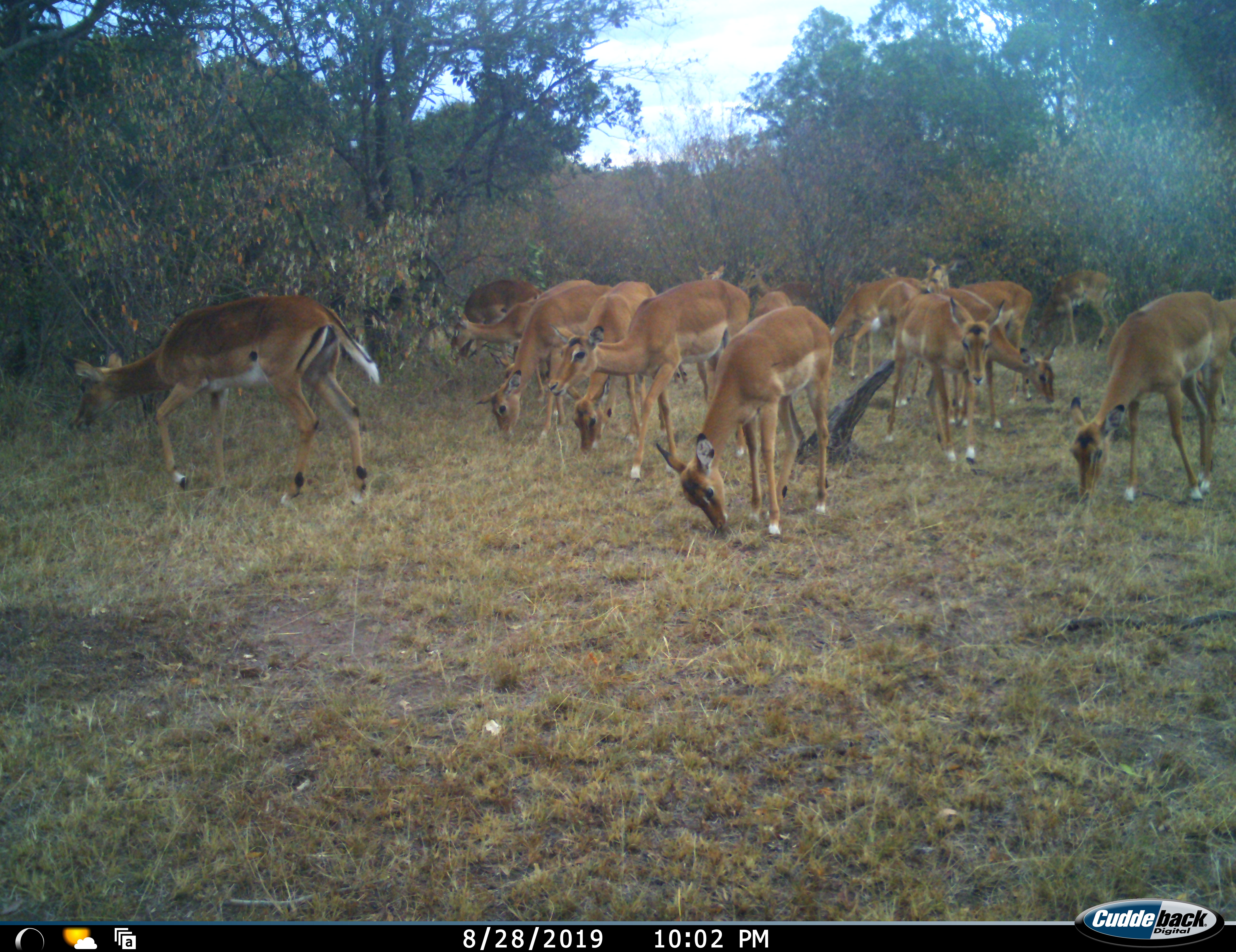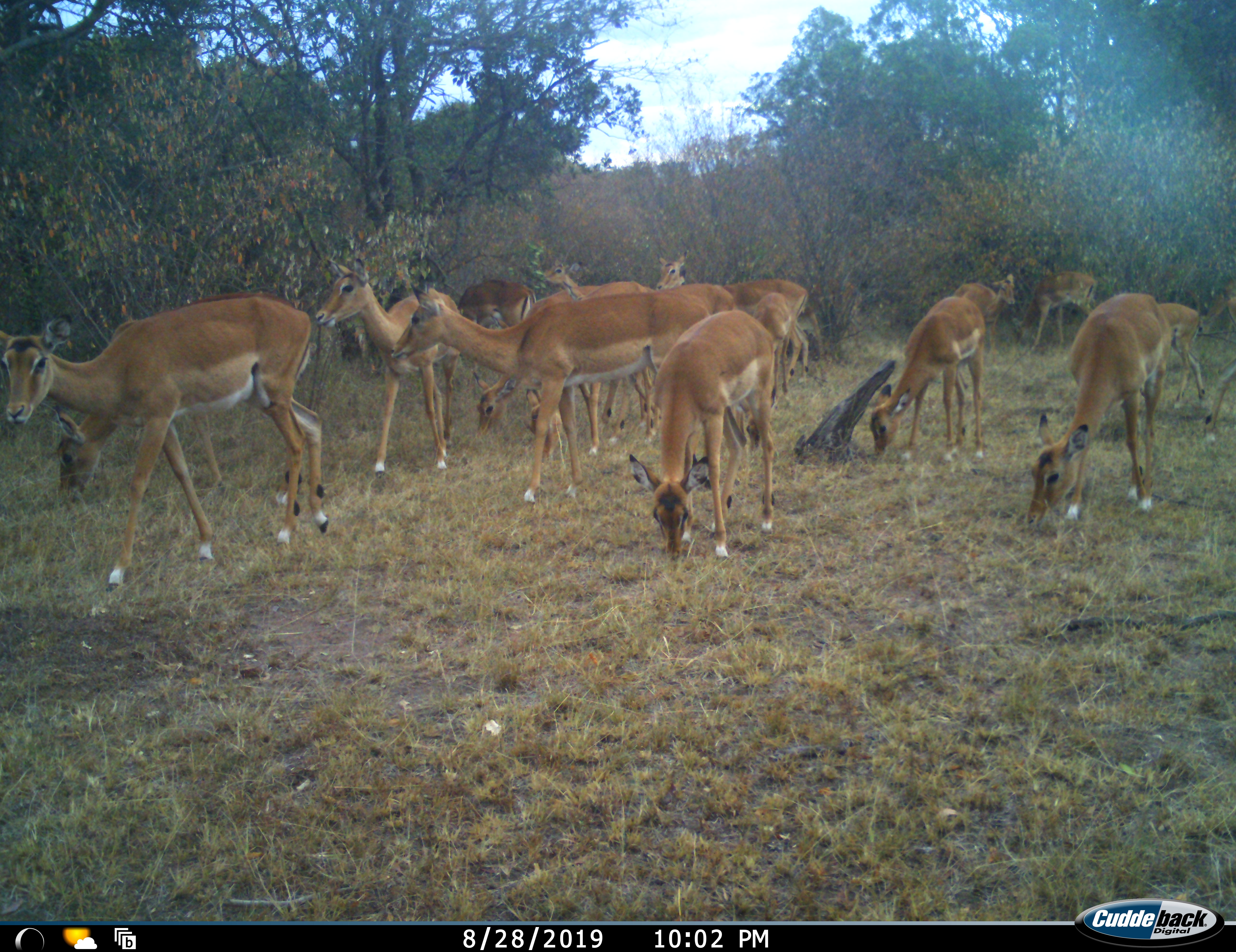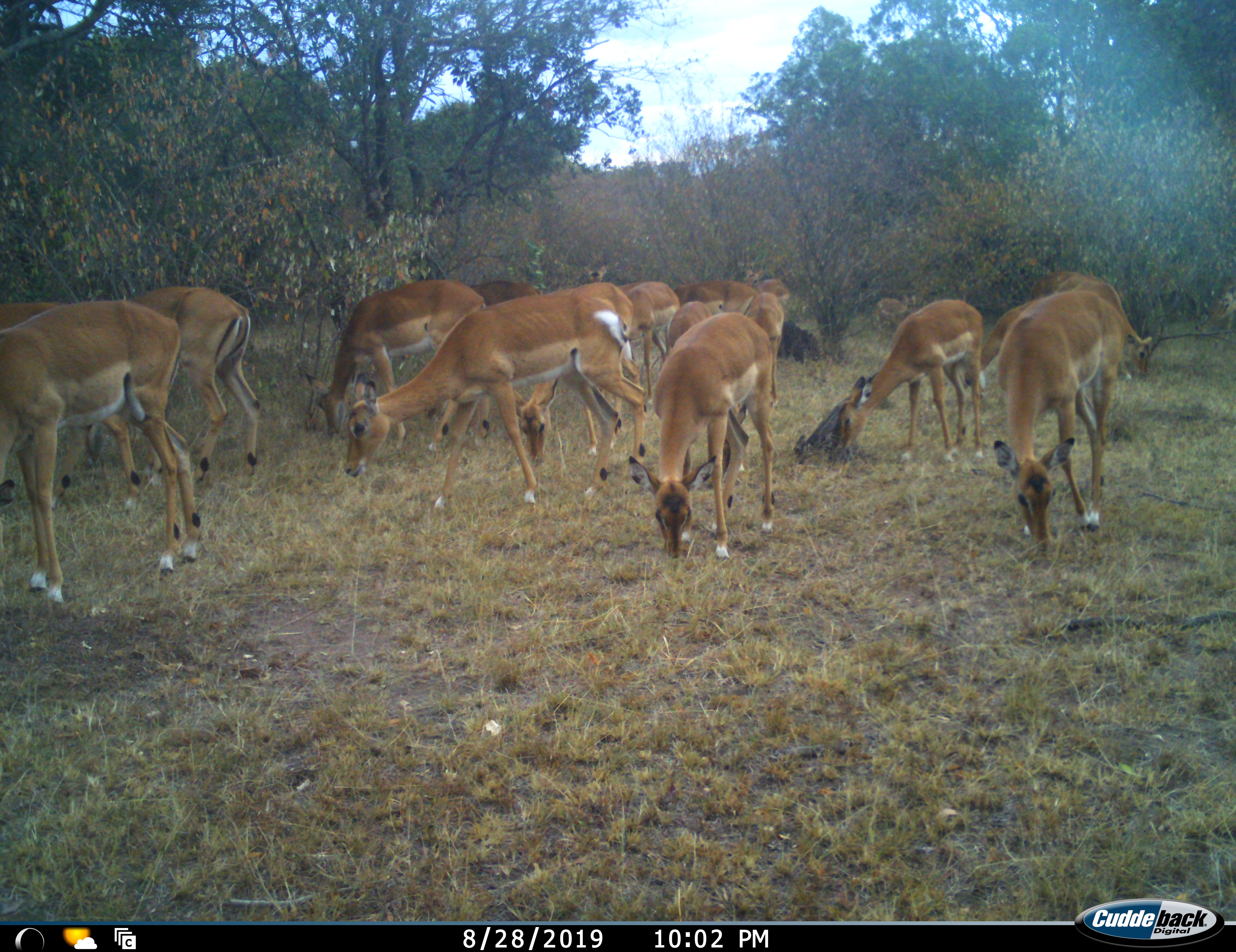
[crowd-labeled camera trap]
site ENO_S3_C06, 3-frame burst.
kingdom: Animalia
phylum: Chordata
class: Mammalia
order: Artiodactyla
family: Bovidae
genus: Aepyceros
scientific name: Aepyceros melampus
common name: impala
Impala (Aepyceros melampus), count 11-50. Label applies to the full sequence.